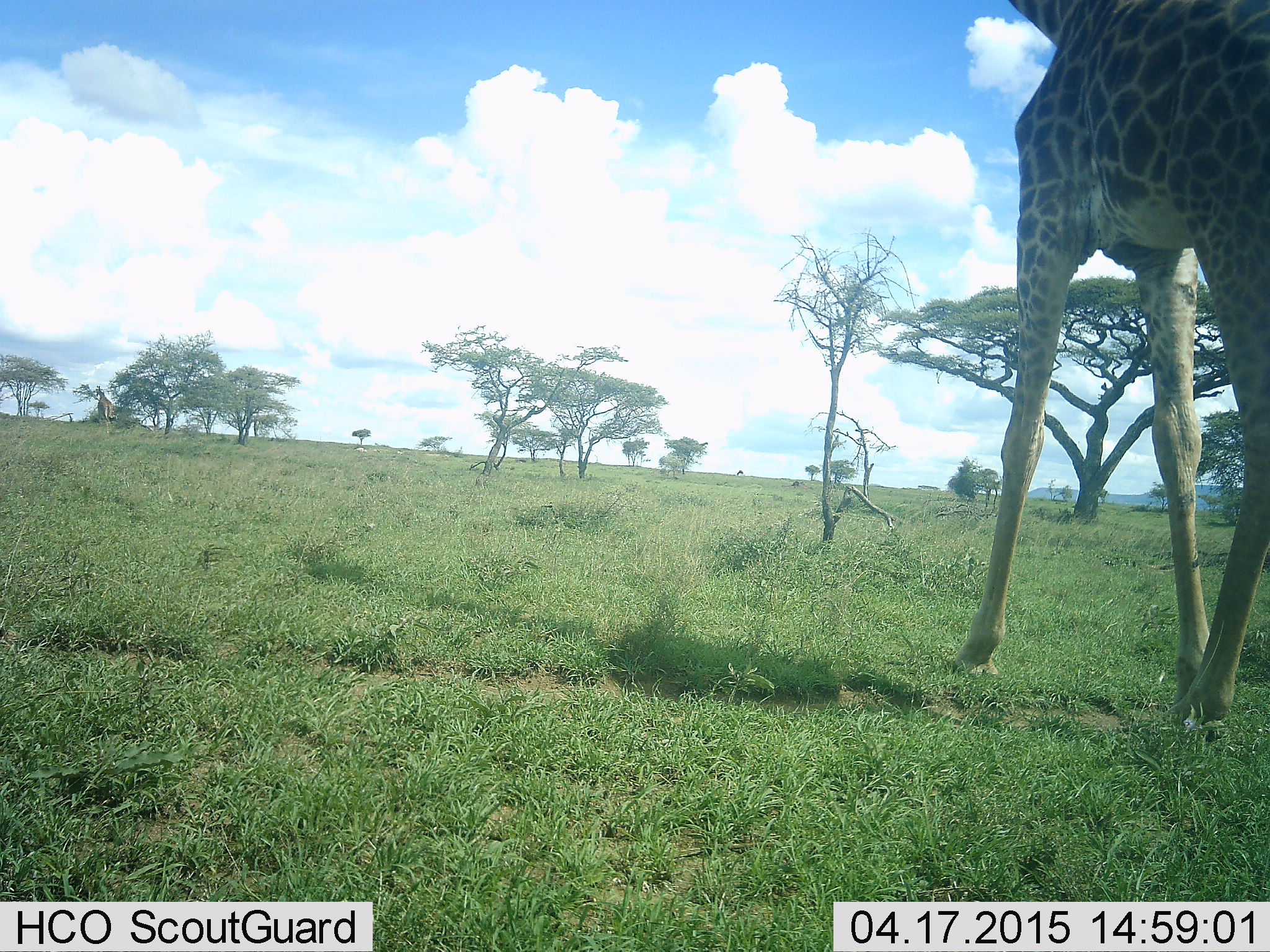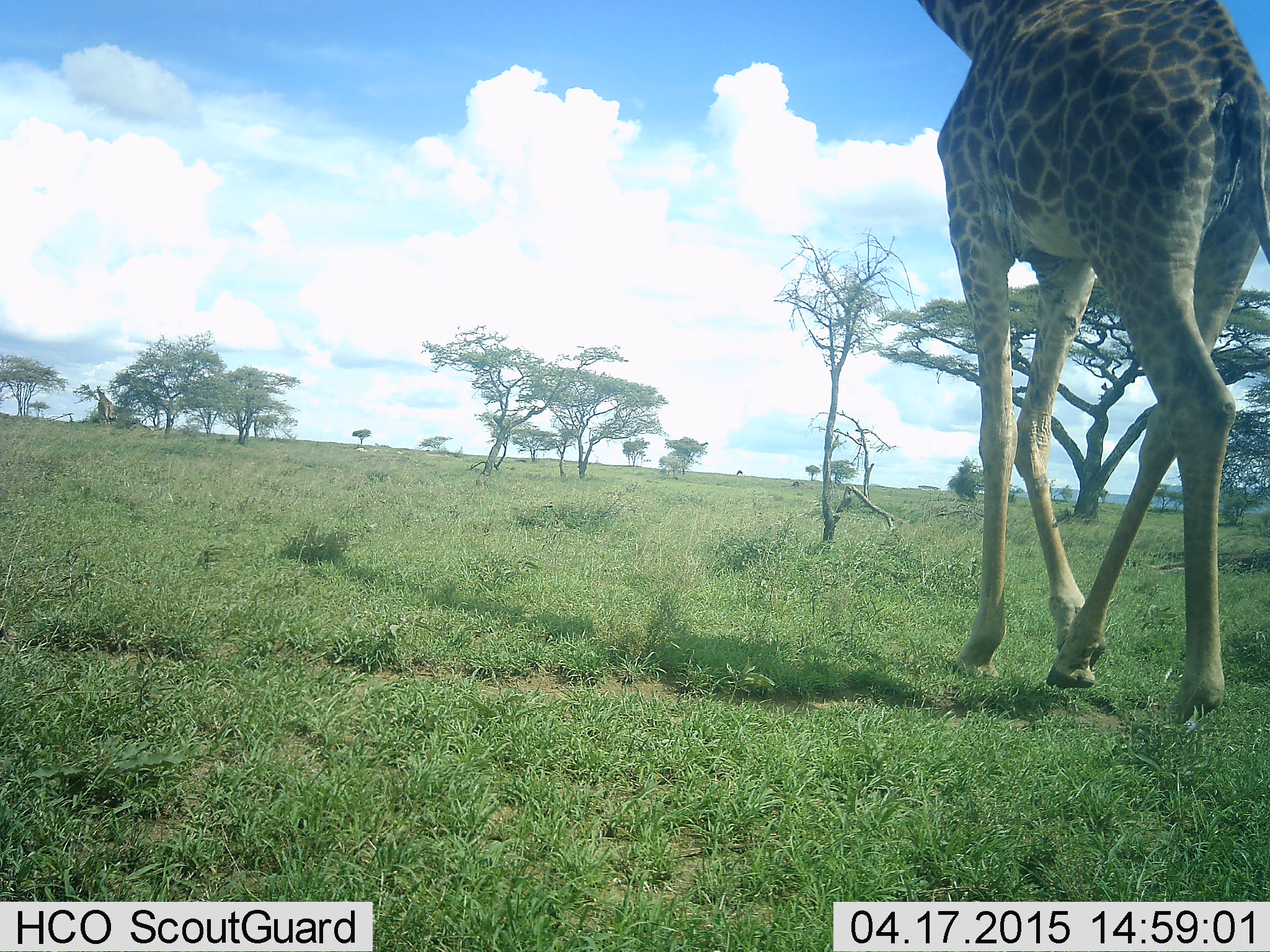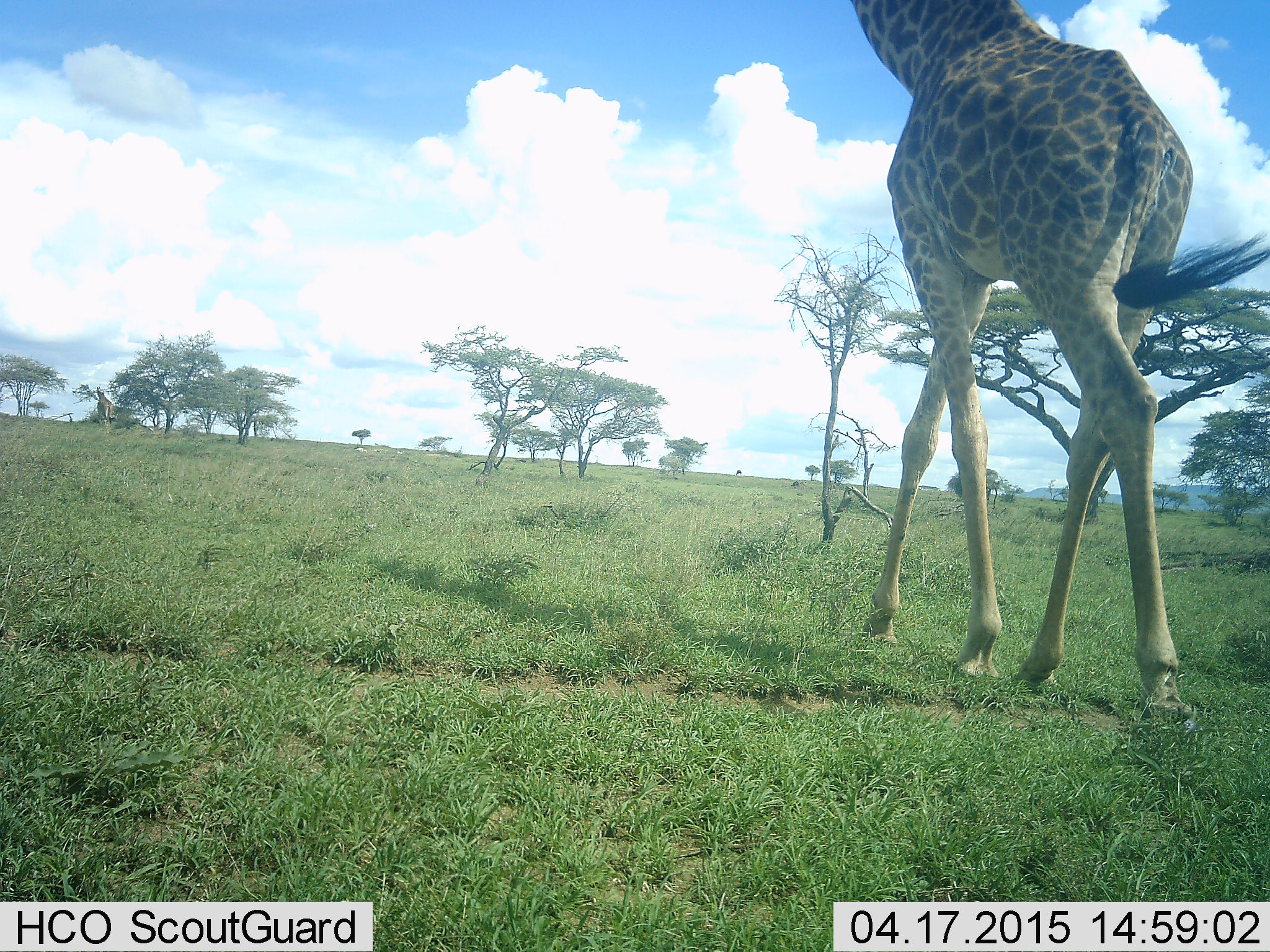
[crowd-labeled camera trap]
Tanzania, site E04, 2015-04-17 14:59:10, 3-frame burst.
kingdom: Animalia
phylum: Chordata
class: Mammalia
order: Artiodactyla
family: Giraffidae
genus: Giraffa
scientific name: Giraffa camelopardalis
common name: giraffe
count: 1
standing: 20%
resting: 0%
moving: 90%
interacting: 0%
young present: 0%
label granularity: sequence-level